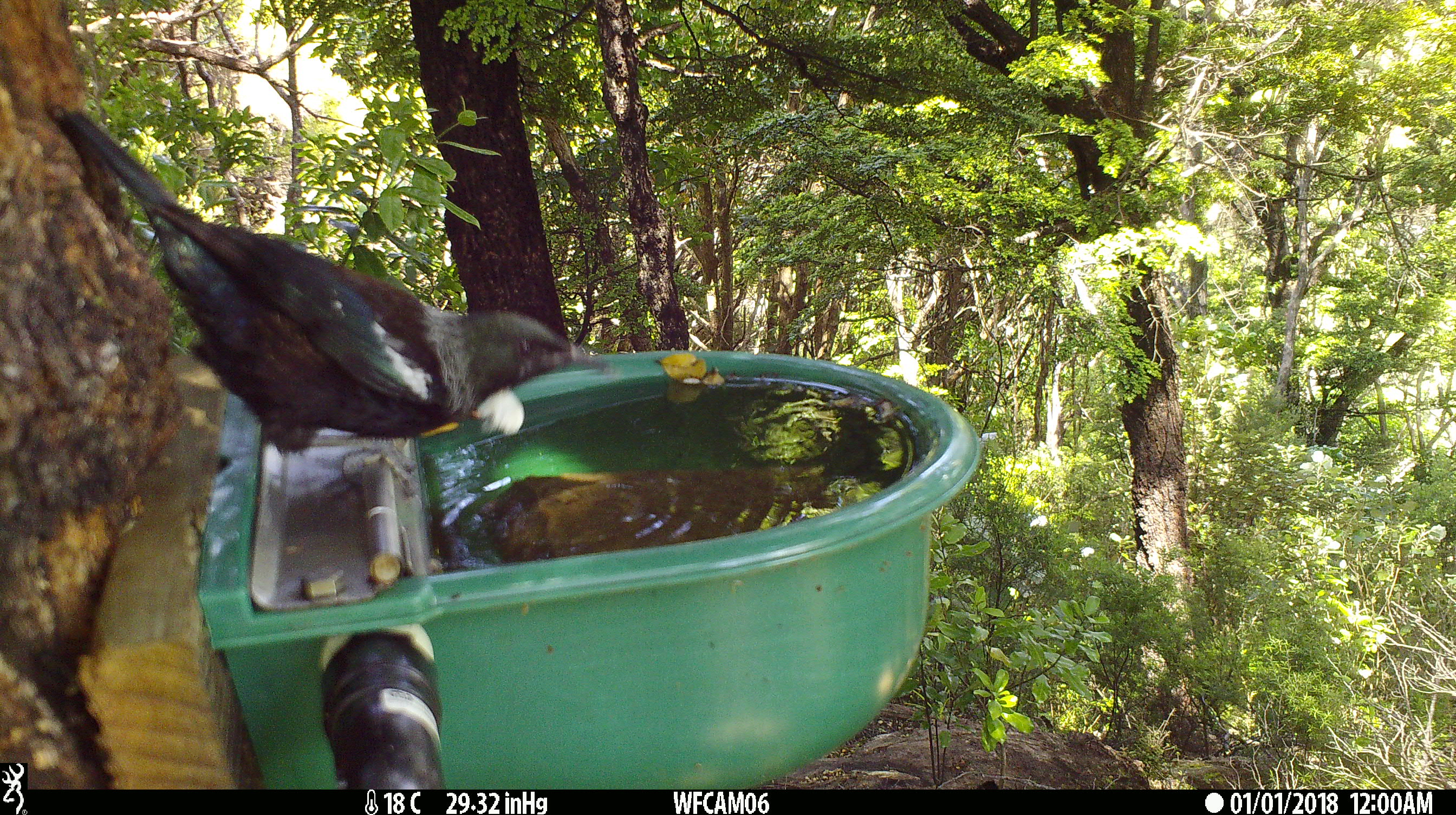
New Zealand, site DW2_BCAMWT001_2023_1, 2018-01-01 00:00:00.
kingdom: Animalia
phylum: Chordata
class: Aves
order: Passeriformes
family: Meliphagidae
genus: Prosthemadera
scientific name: Prosthemadera novaeseelandiae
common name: tui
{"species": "tui (Prosthemadera novaeseelandiae)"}